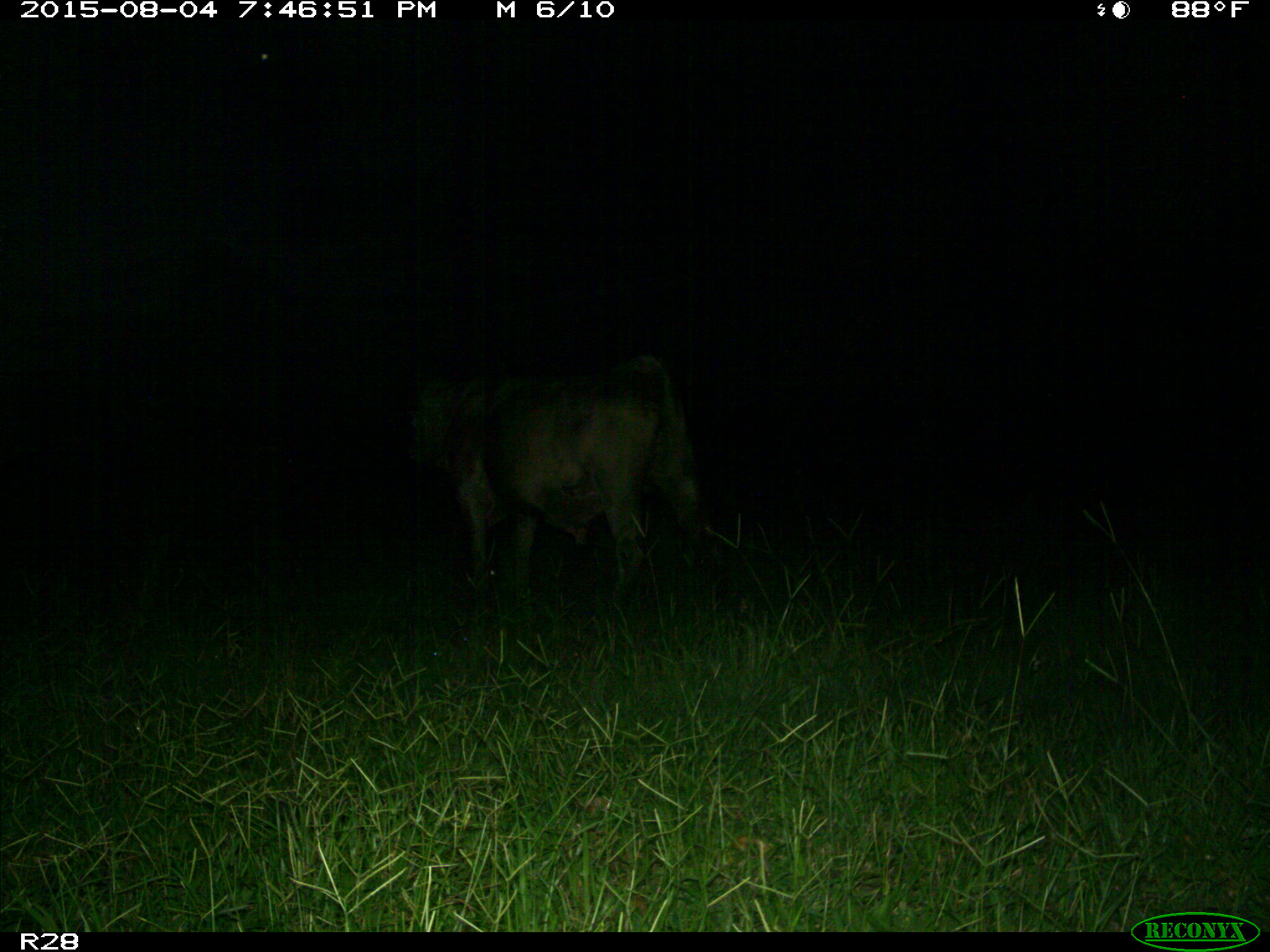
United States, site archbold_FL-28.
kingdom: Animalia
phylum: Chordata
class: Mammalia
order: Artiodactyla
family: Bovidae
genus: Bos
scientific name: Bos taurus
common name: domestic cow